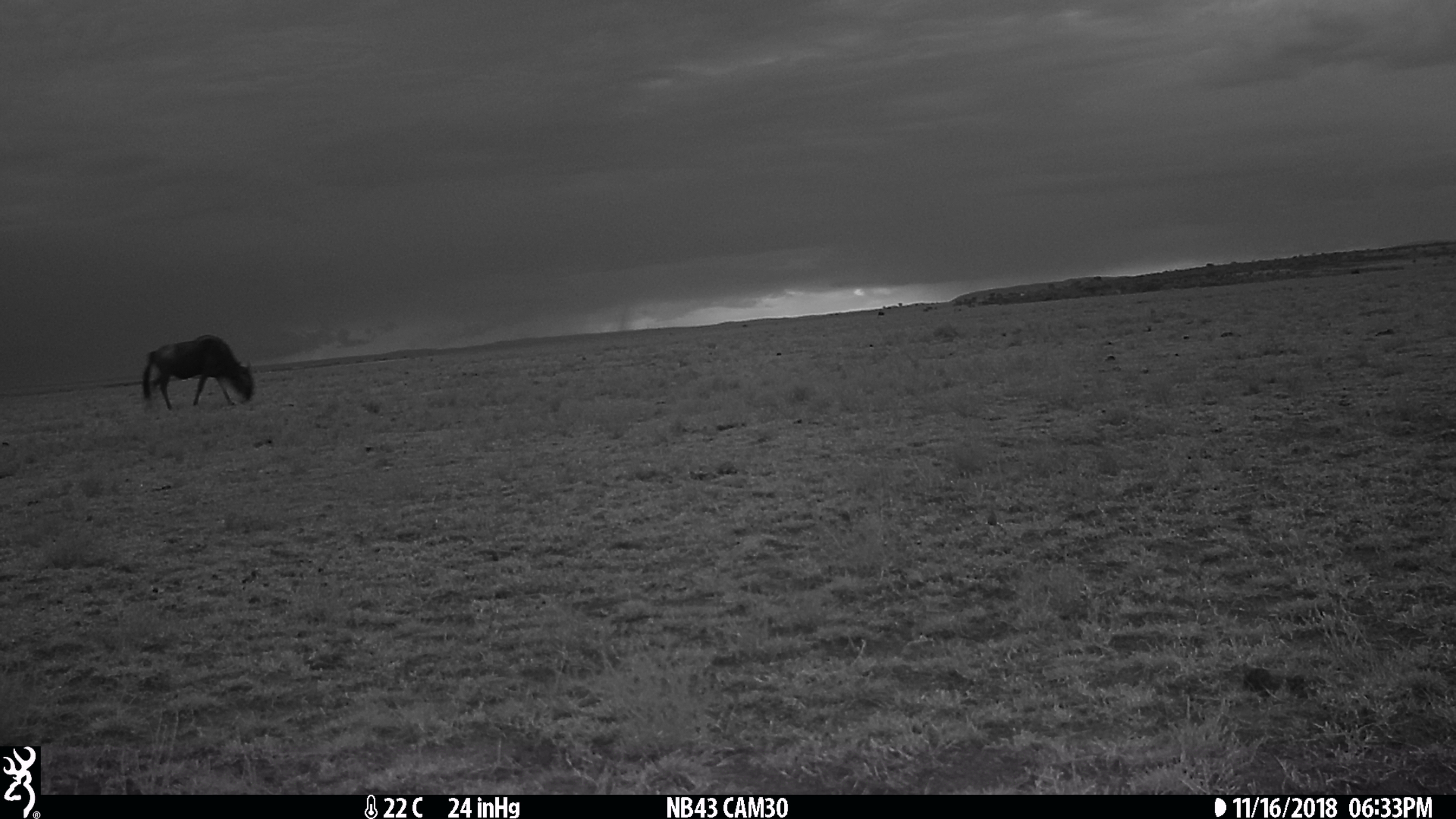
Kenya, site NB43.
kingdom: Animalia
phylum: Chordata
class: Mammalia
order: Artiodactyla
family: Bovidae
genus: Connochaetes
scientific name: Connochaetes taurinus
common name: blue wildebeest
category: wildebeest